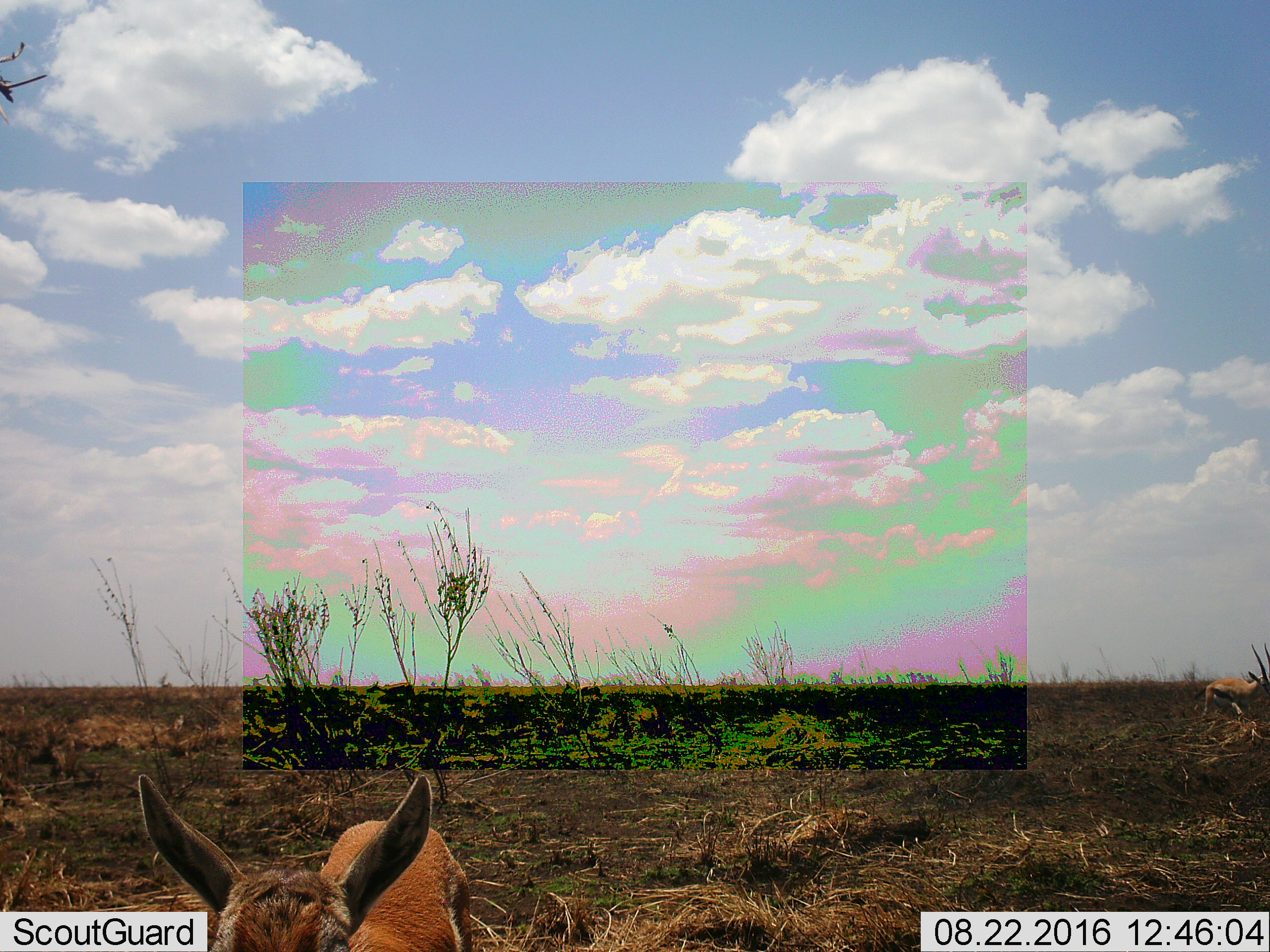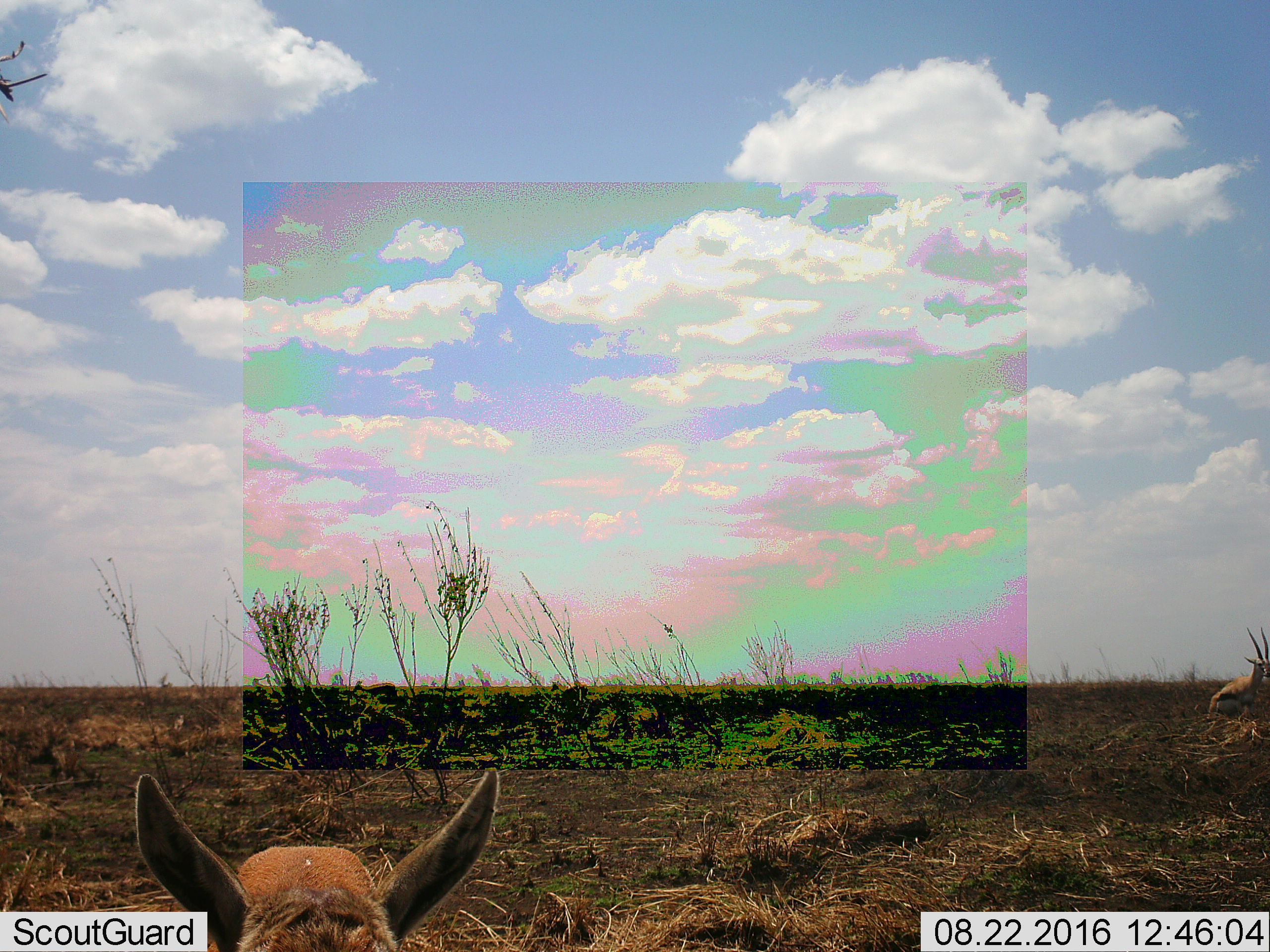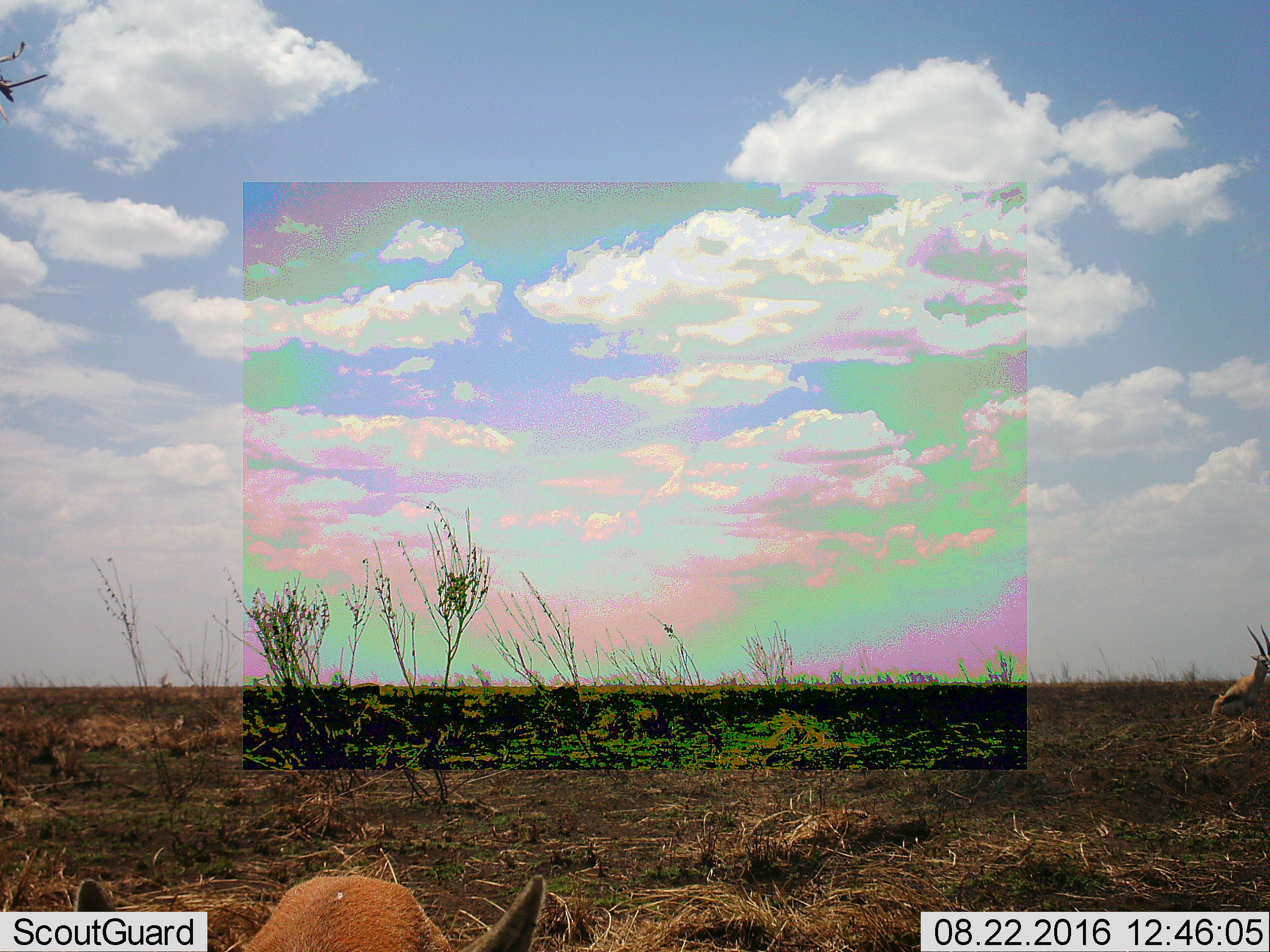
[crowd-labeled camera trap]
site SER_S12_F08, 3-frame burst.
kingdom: Animalia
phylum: Chordata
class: Mammalia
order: Artiodactyla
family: Bovidae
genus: Eudorcas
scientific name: Eudorcas thomsonii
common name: thomson's gazelle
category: gazellethomsons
Gazellethomsons (thomson's gazelle) (Eudorcas thomsonii), count 2. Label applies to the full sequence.